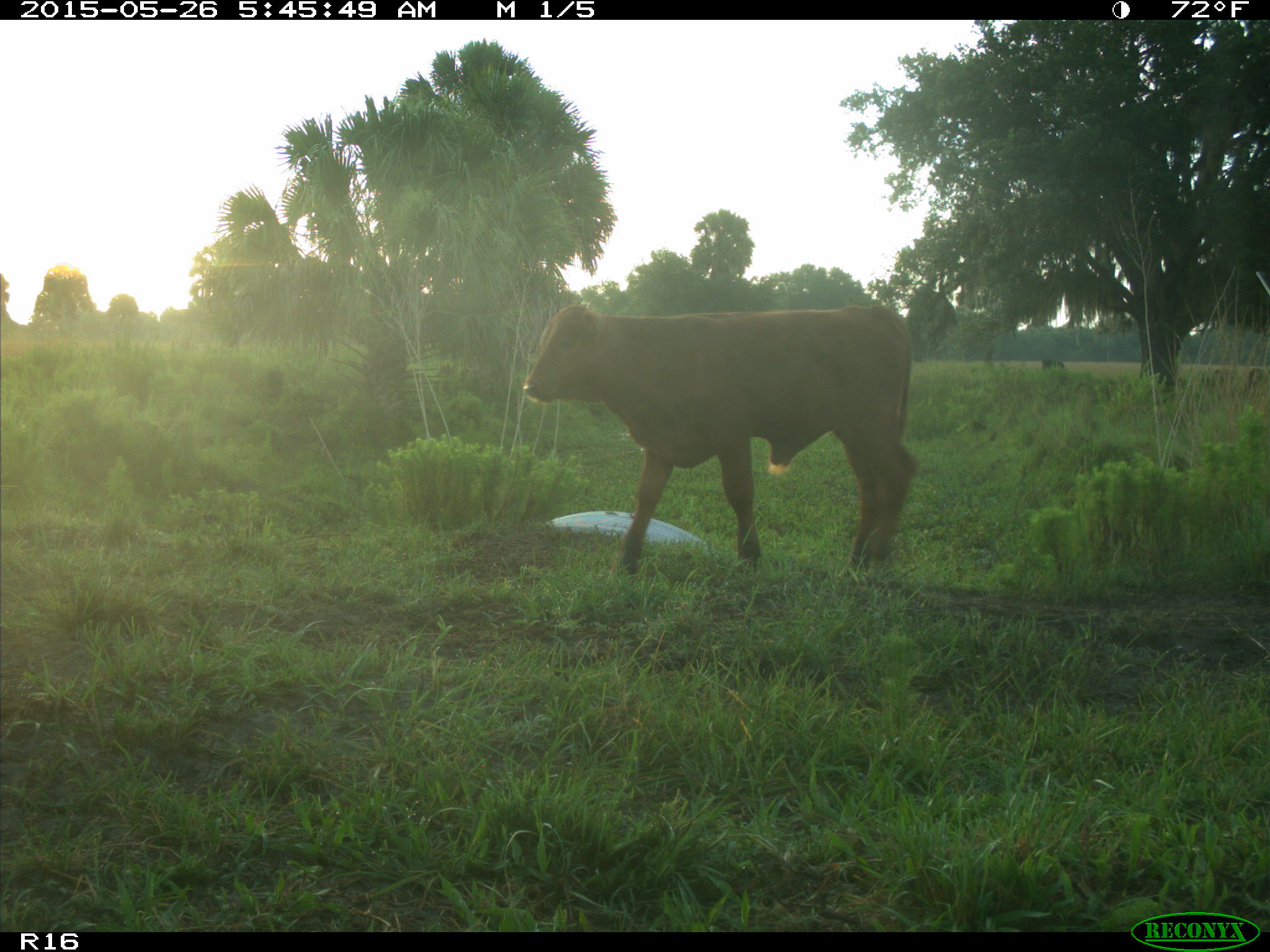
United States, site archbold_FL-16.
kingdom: Animalia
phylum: Chordata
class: Mammalia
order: Artiodactyla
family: Bovidae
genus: Bos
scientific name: Bos taurus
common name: domestic cow